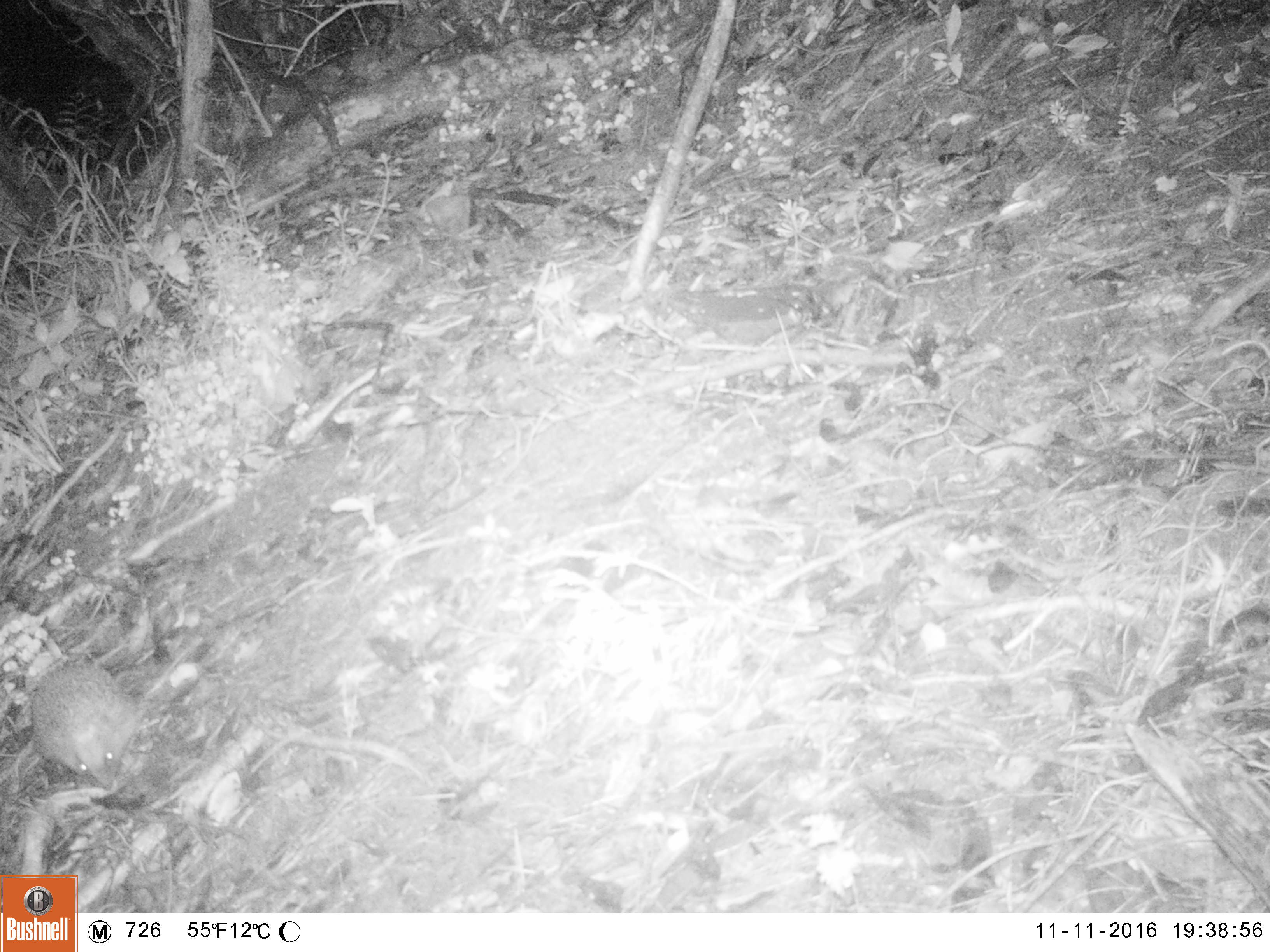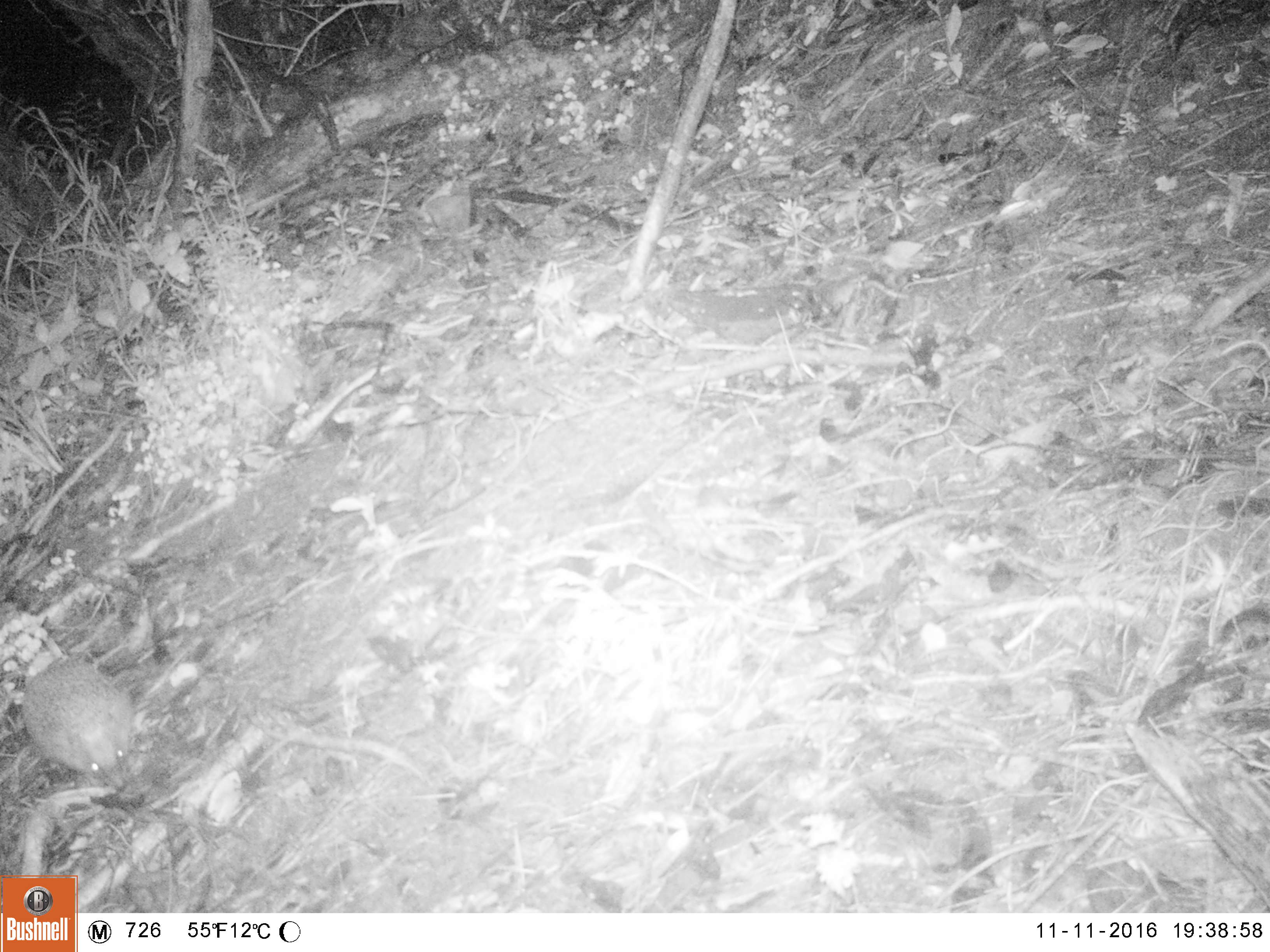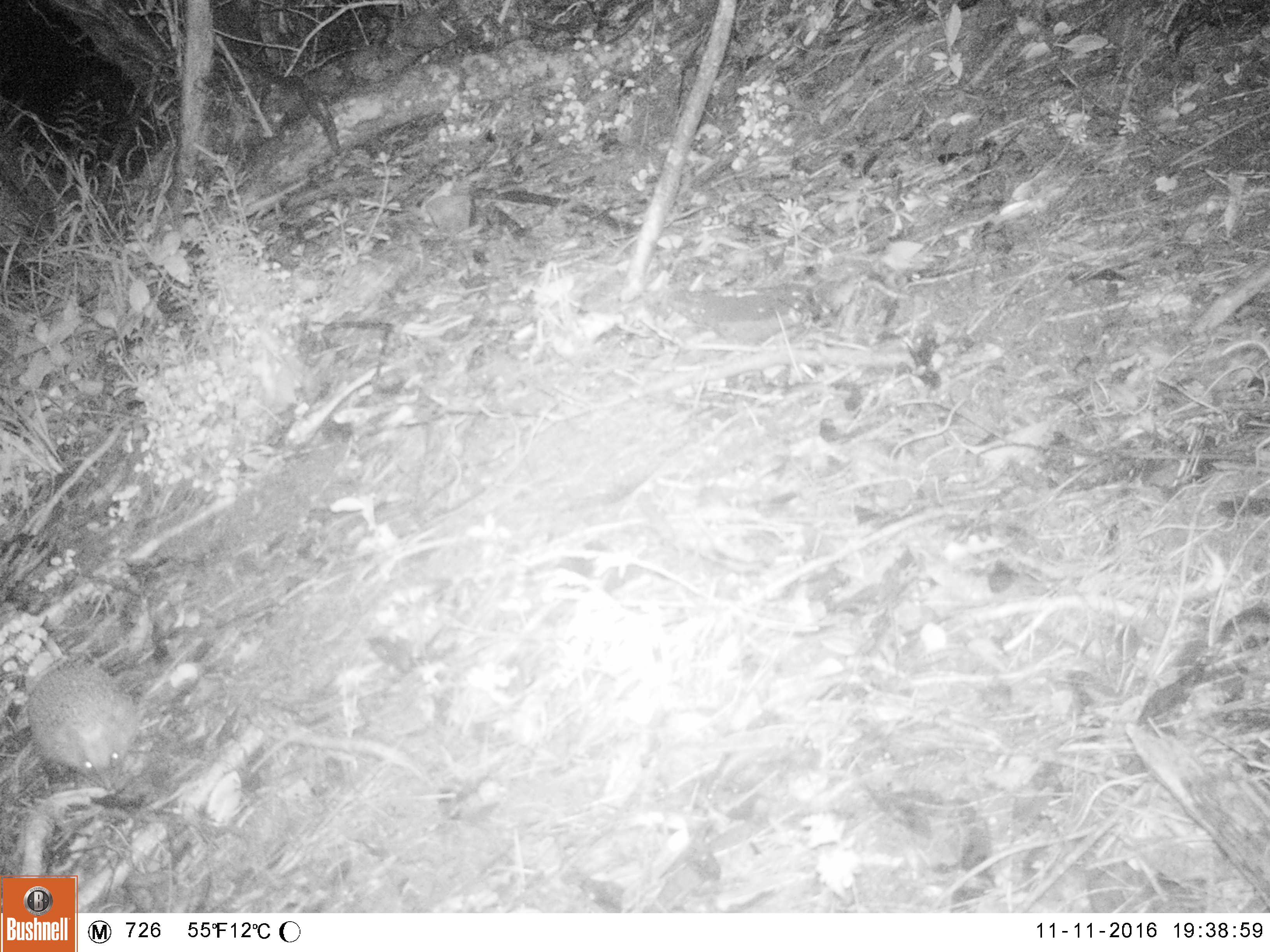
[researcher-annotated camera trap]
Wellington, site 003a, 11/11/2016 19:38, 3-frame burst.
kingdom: Animalia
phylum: Chordata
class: Mammalia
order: Eulipotyphla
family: Erinaceidae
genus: Erinaceus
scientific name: Erinaceus europaeus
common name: hedgehog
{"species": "hedgehog (Erinaceus europaeus)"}